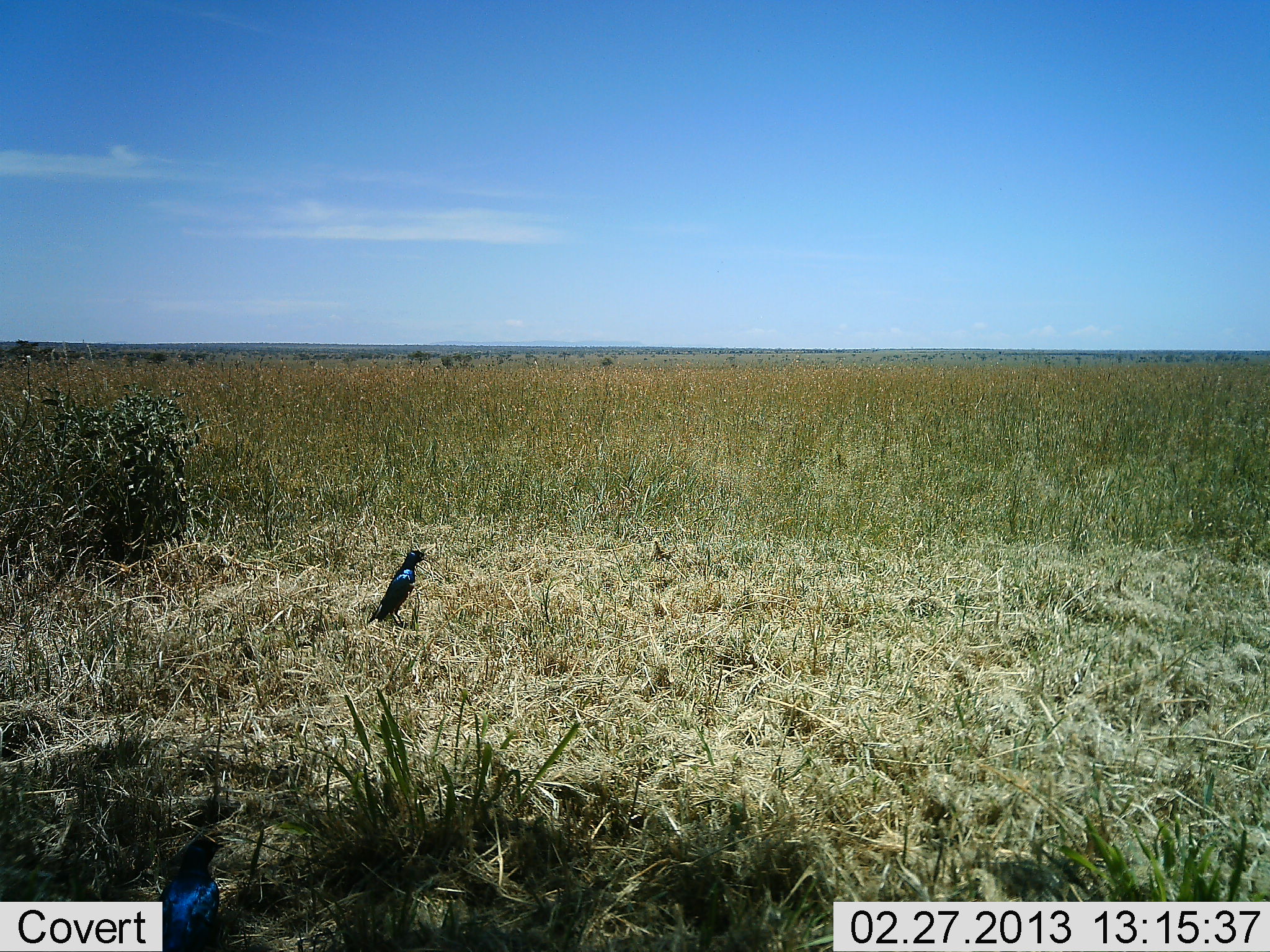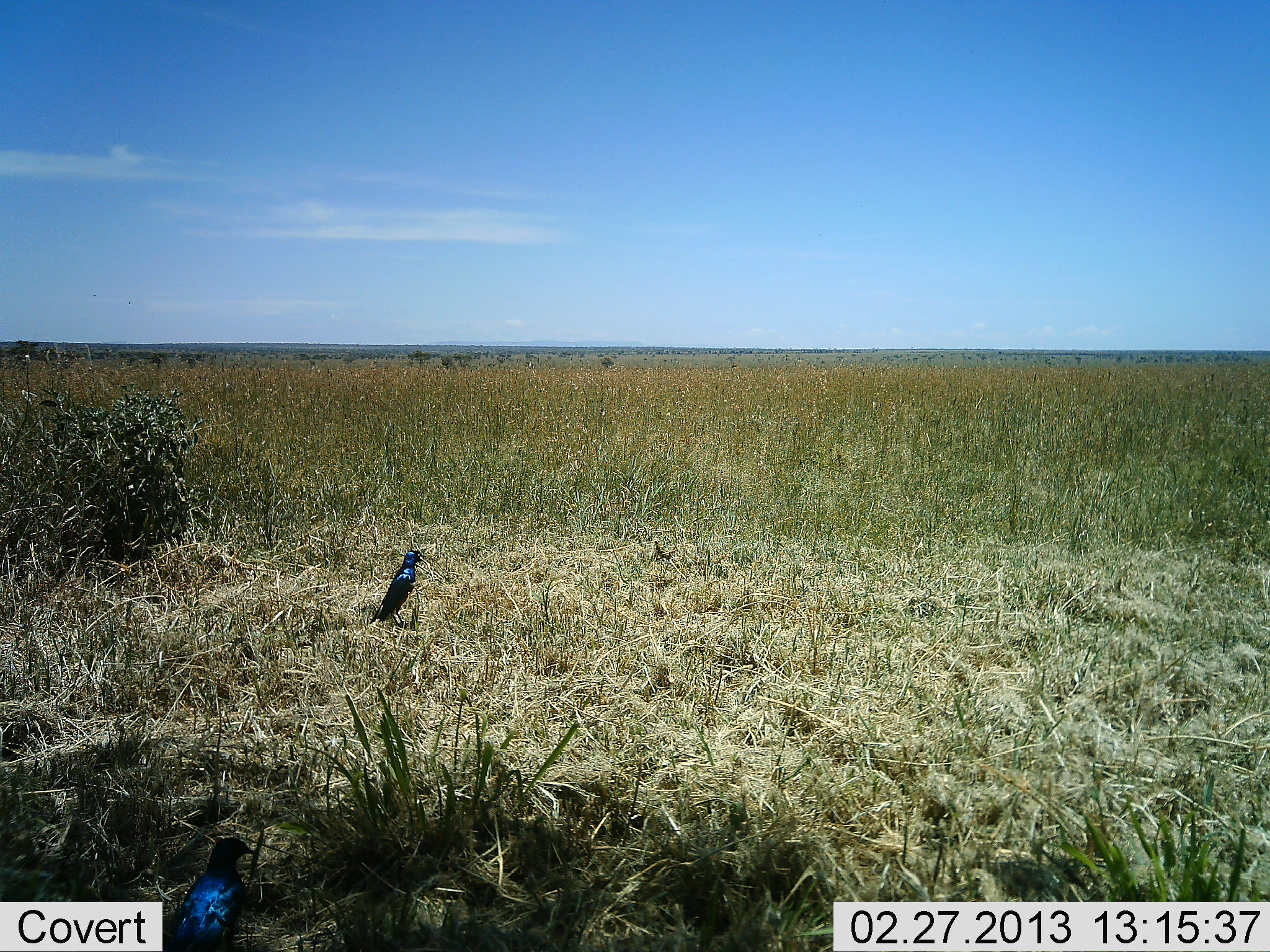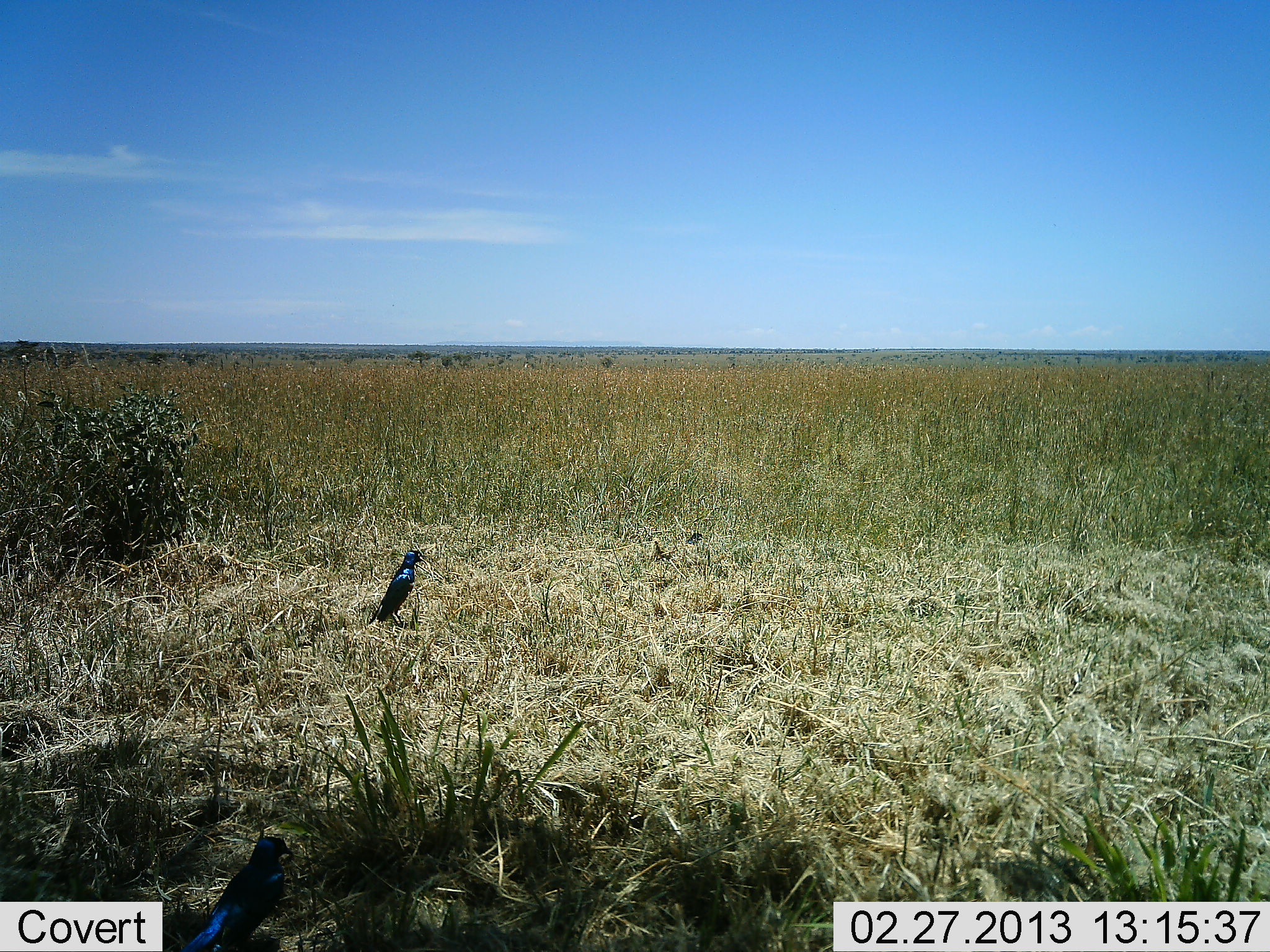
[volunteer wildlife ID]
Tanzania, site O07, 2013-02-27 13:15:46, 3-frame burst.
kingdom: Animalia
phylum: Chordata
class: Aves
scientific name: Aves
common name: bird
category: otherbird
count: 2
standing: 94%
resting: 6%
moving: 31%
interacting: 0%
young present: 0%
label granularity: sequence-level